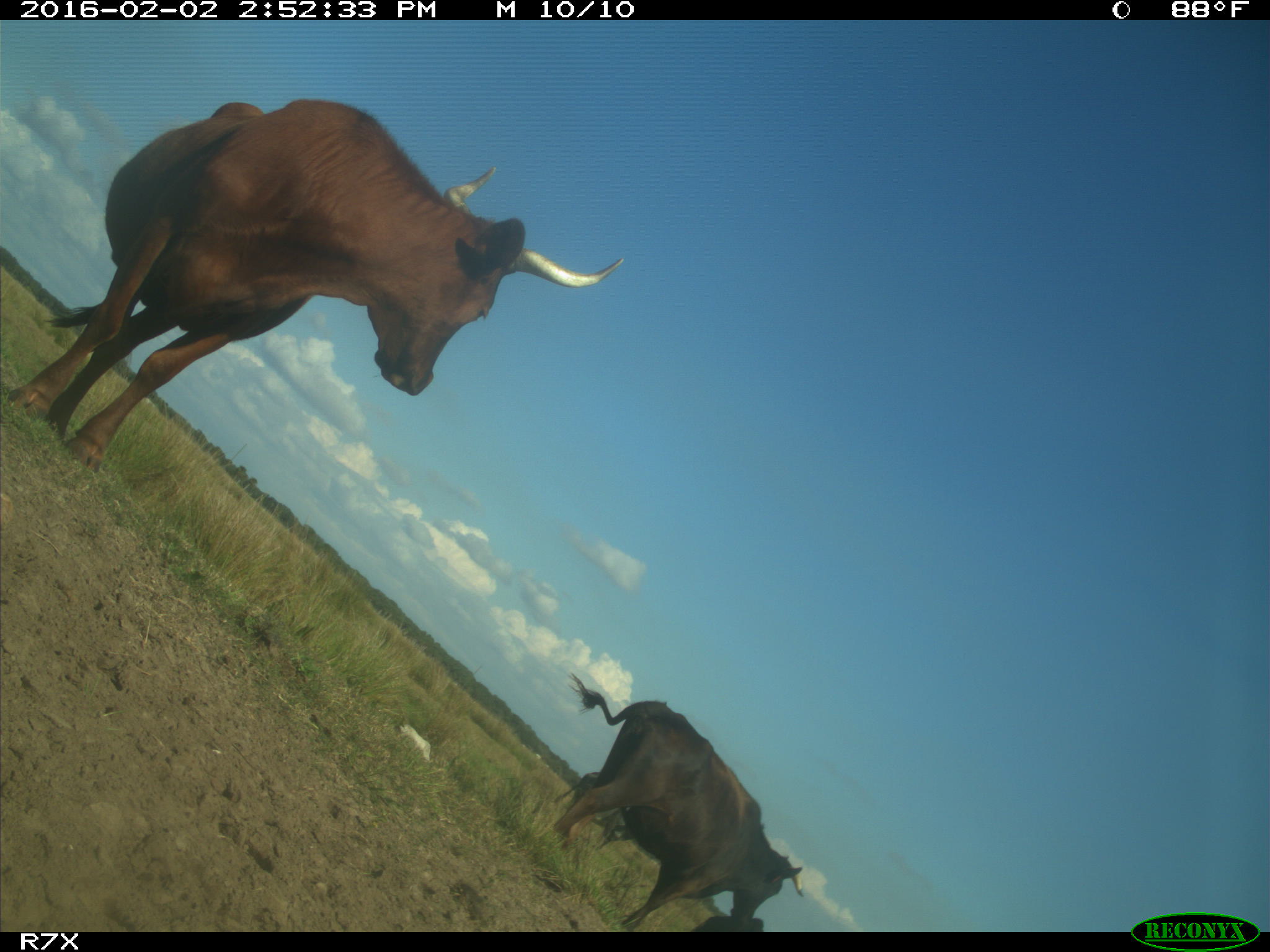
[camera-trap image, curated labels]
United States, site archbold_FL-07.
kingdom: Animalia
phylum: Chordata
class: Mammalia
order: Artiodactyla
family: Bovidae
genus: Bos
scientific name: Bos taurus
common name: domestic cow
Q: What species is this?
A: Bos taurus (domestic cow).